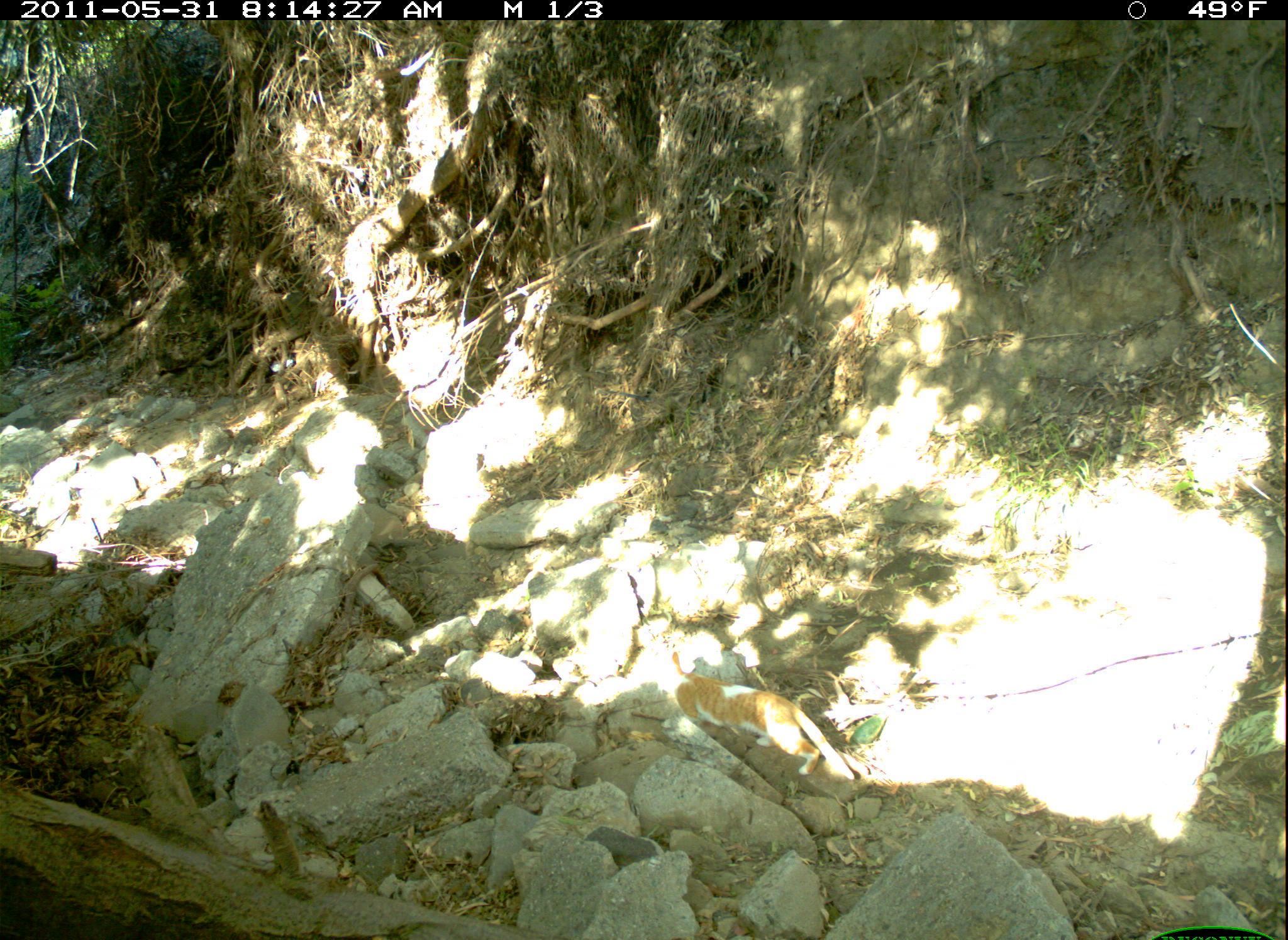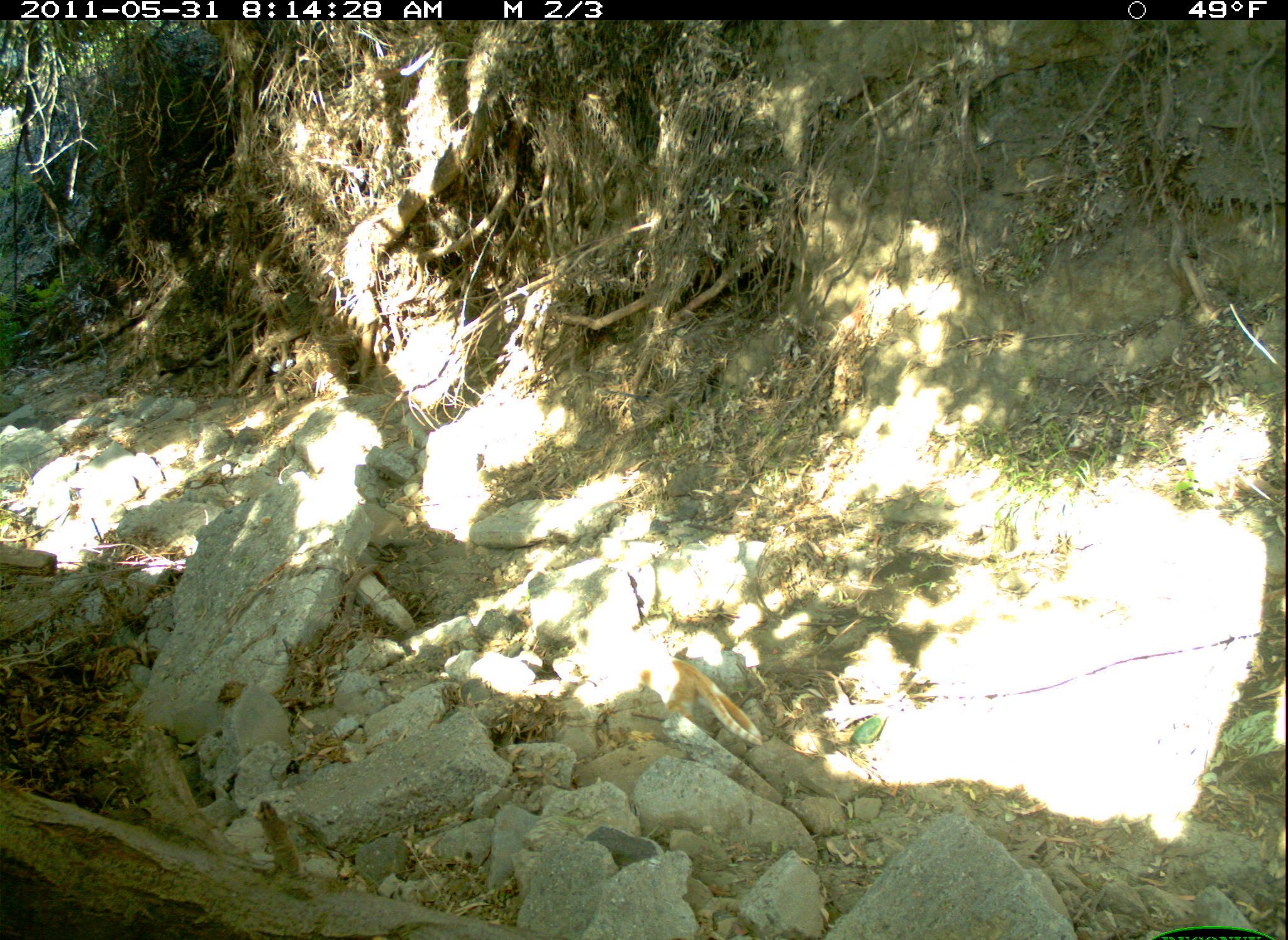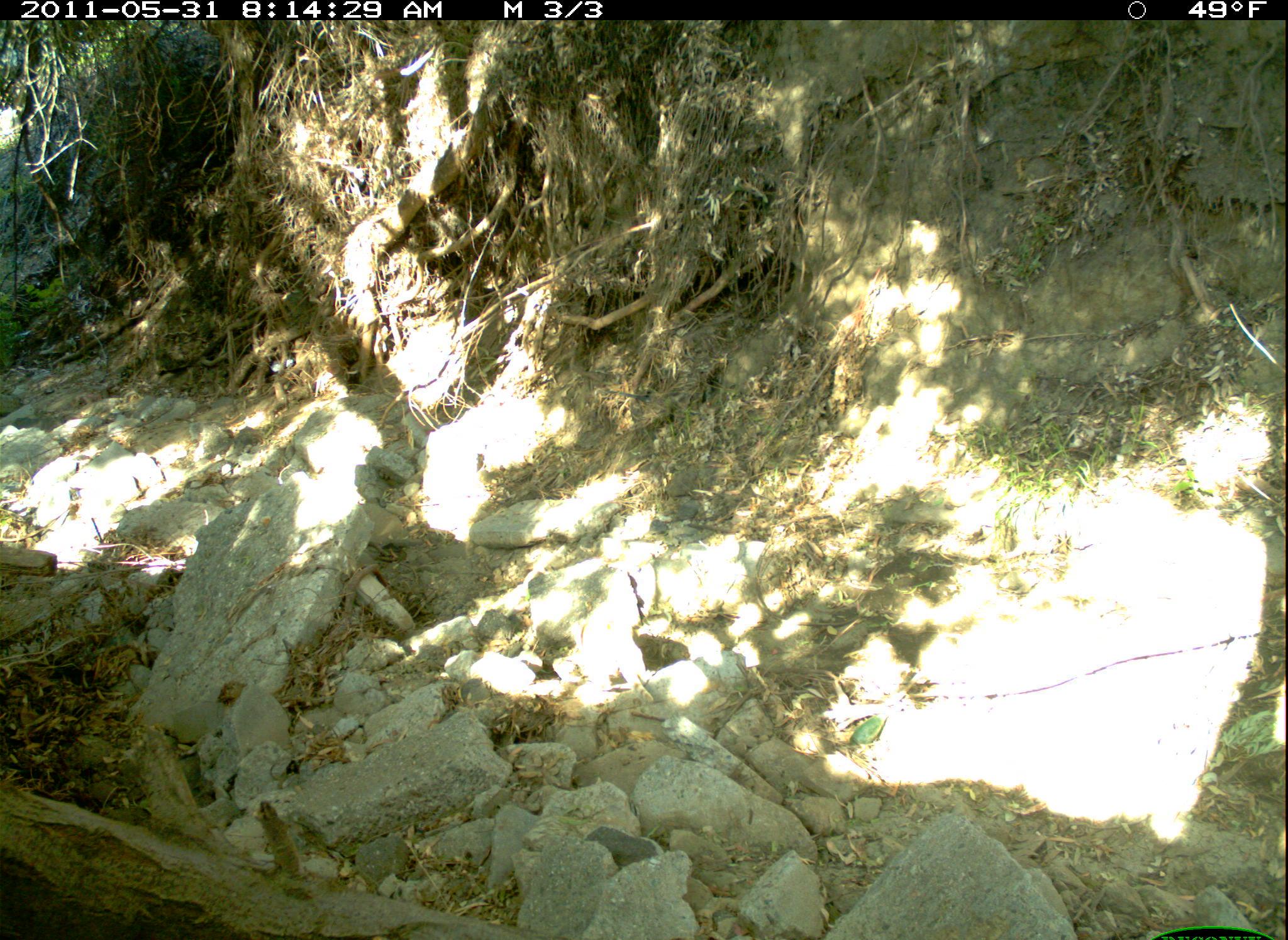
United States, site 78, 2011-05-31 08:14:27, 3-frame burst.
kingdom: Animalia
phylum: Chordata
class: Mammalia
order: Carnivora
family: Felidae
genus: Felis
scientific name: Felis catus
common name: cat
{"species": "cat (Felis catus)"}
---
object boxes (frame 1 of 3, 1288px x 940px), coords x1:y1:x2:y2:
cat: 650:648:860:792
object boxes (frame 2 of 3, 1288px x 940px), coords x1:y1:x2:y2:
cat: 570:610:771:759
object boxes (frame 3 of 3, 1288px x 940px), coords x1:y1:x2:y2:
cat: 556:568:675:714